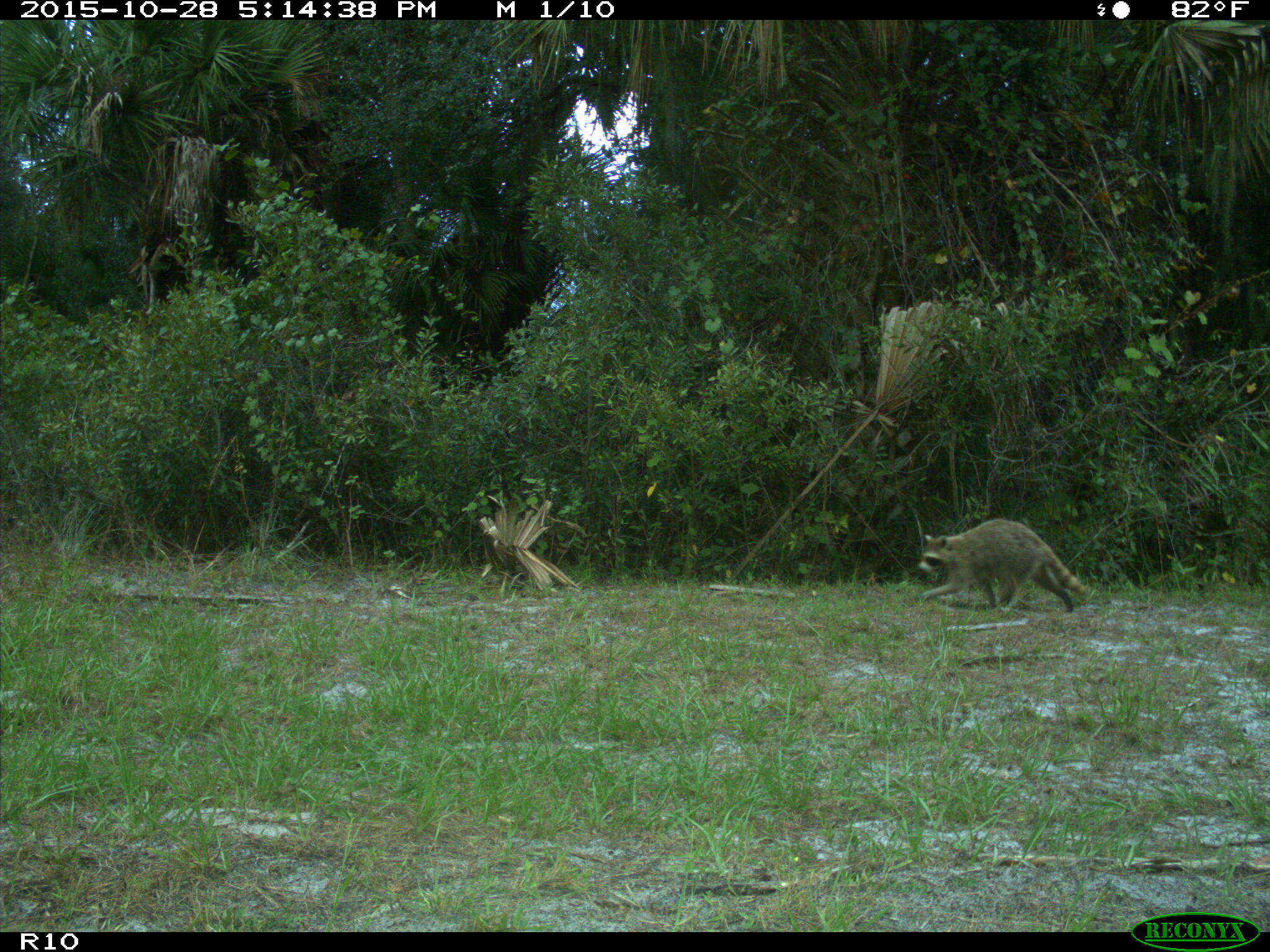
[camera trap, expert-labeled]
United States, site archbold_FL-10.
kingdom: Animalia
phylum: Chordata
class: Mammalia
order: Carnivora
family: Procyonidae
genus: Procyon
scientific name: Procyon lotor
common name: common raccoon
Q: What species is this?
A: Procyon lotor (common raccoon).